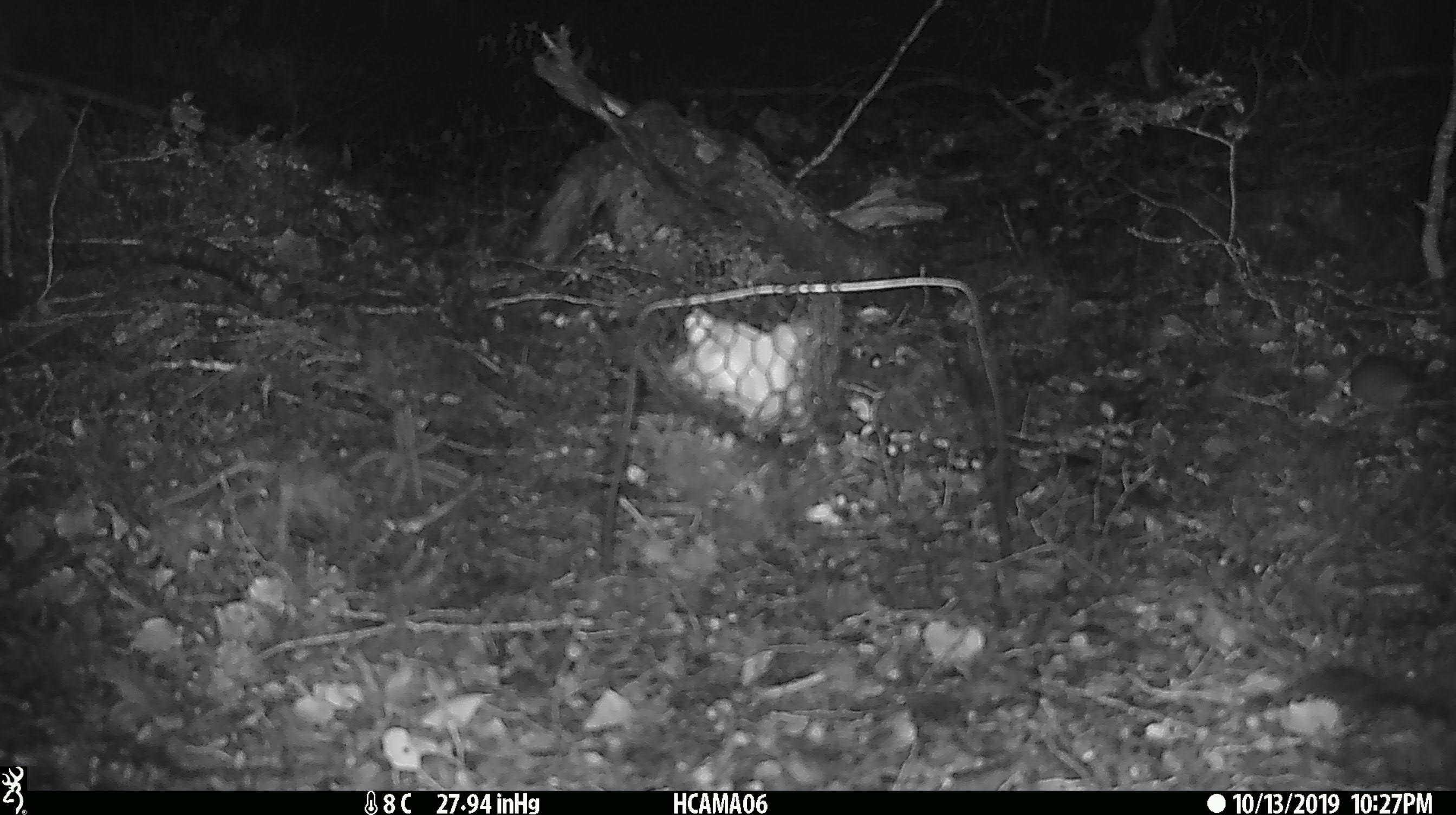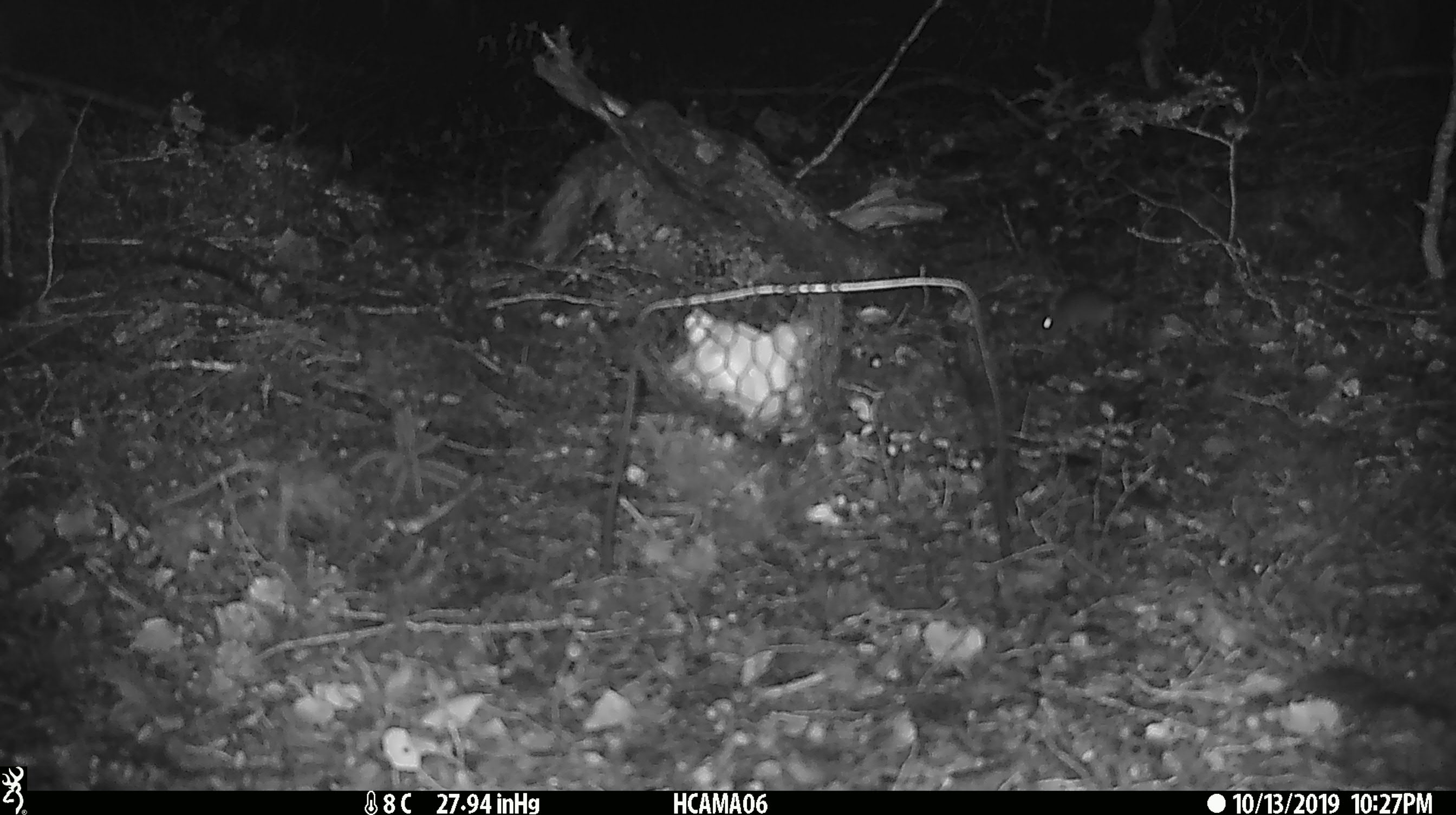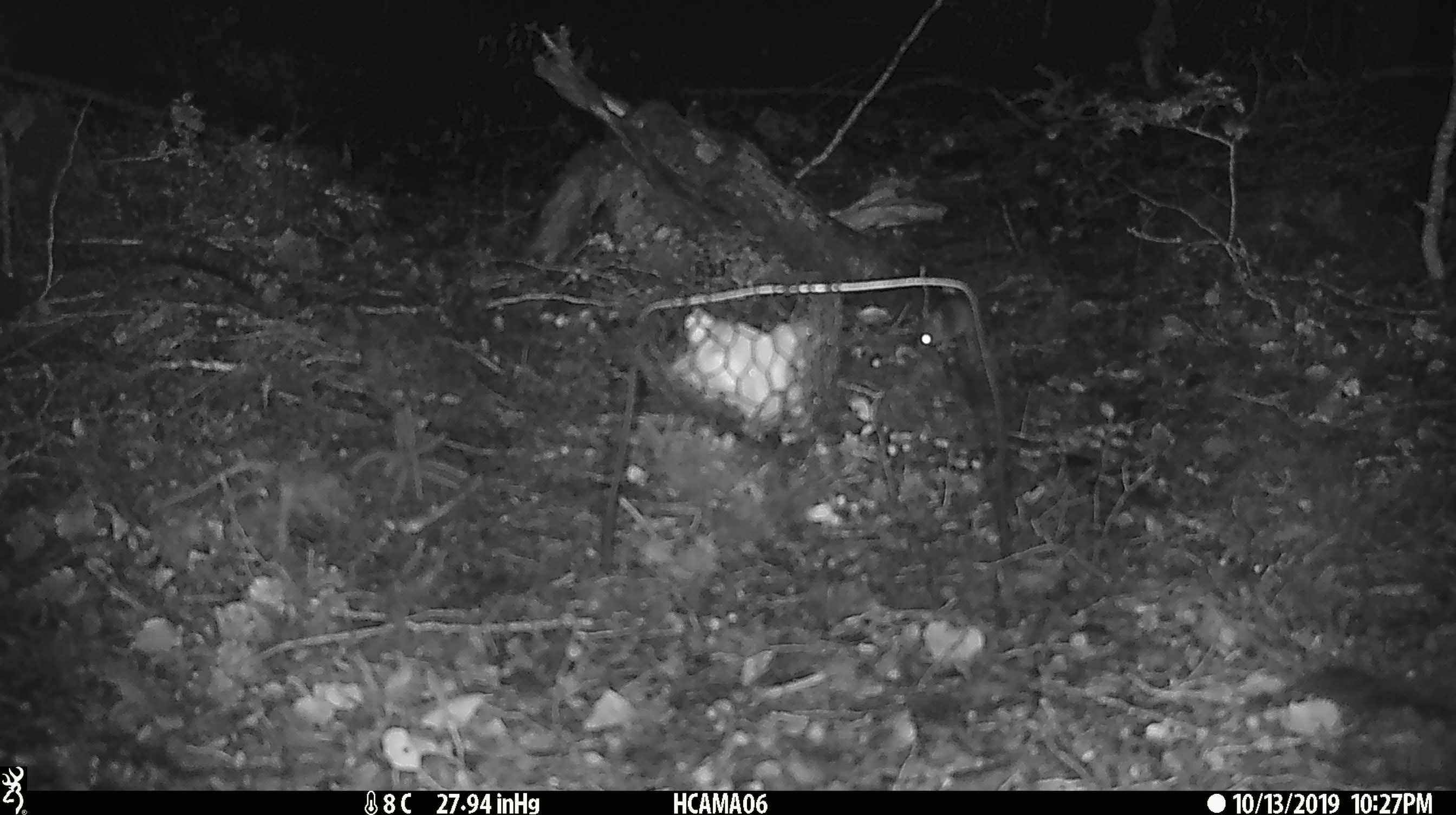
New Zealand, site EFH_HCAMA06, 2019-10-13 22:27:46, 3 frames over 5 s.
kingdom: Animalia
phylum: Chordata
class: Mammalia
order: Rodentia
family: Muridae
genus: Mus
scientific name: Mus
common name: mouse